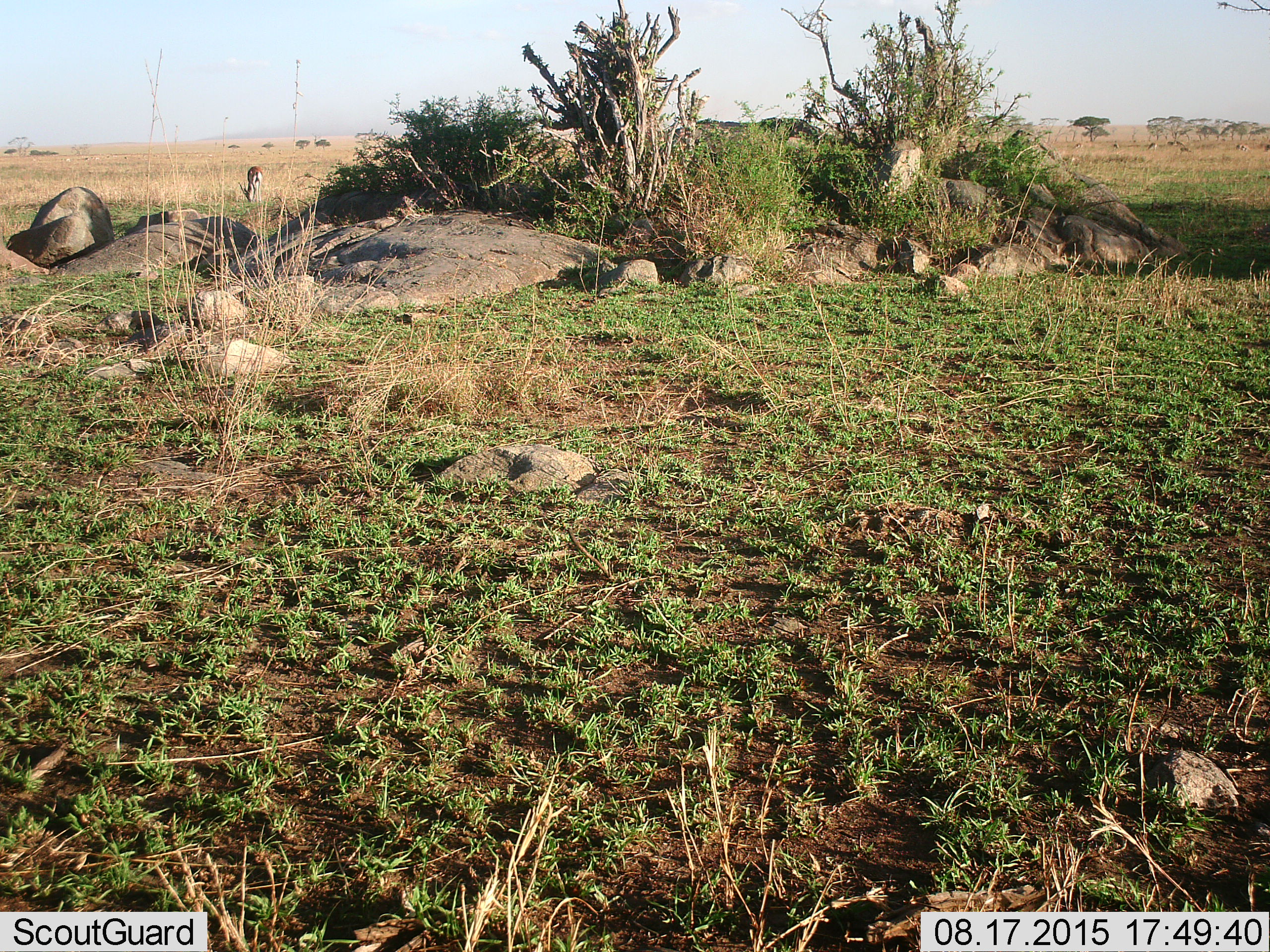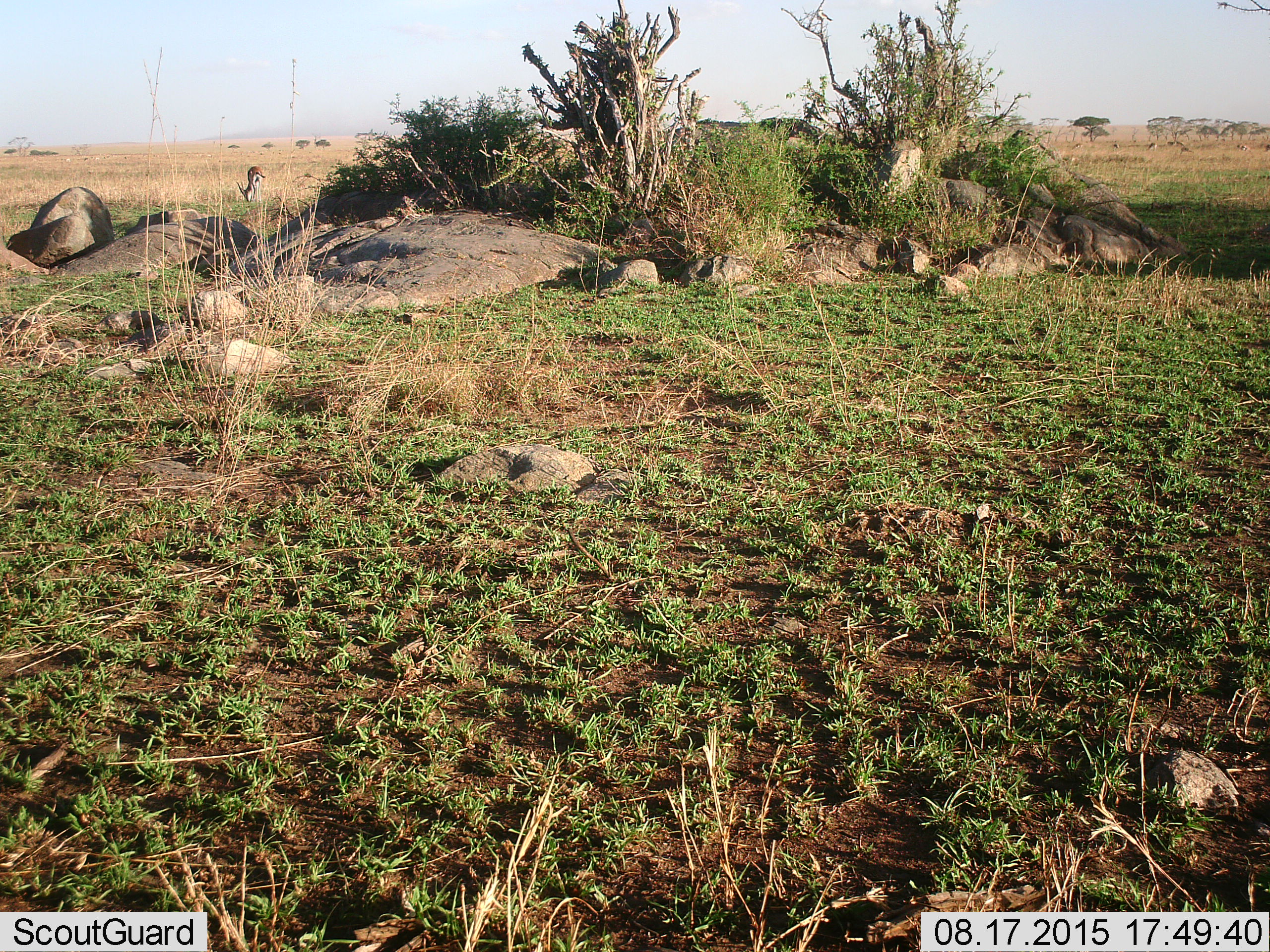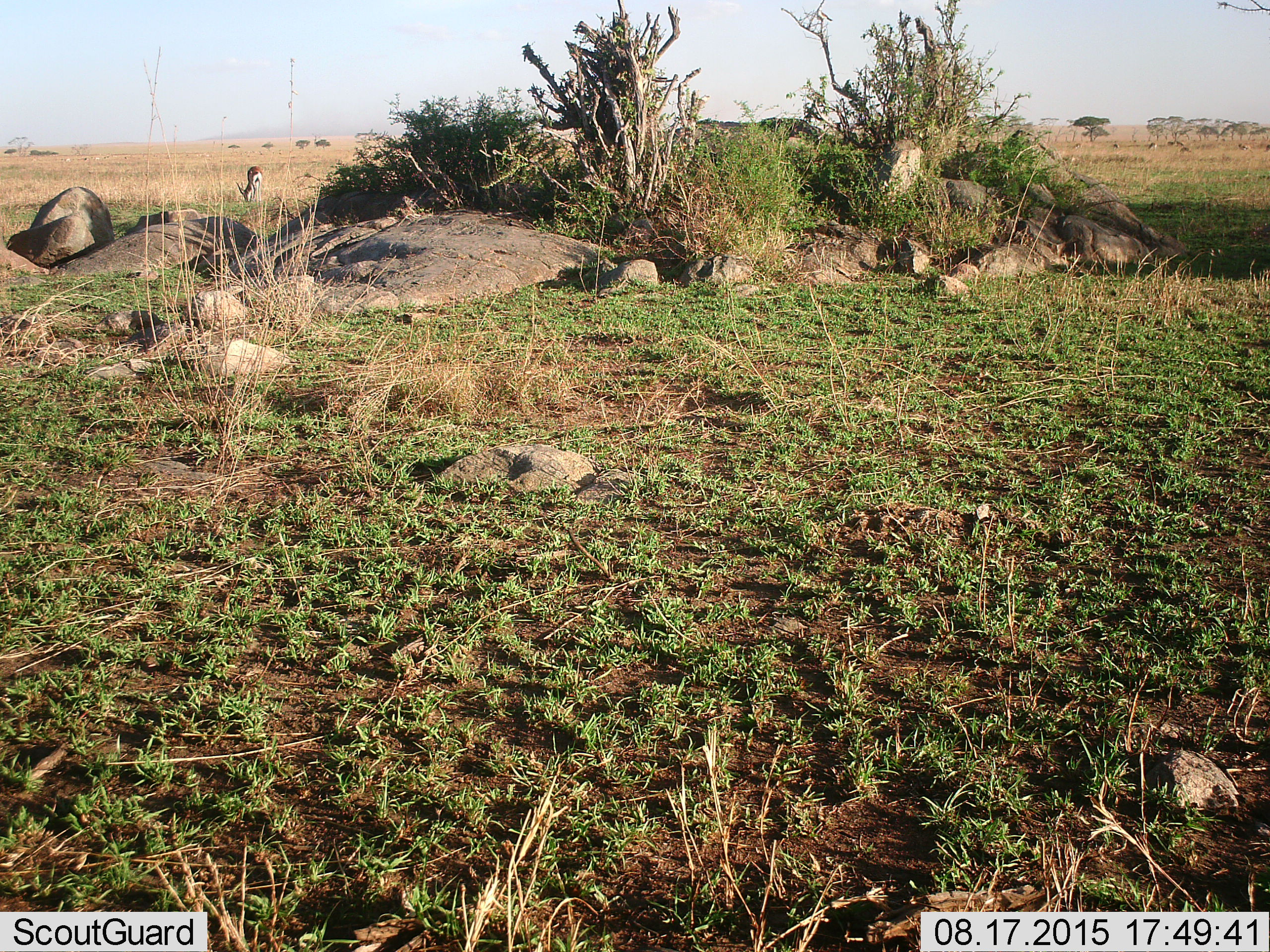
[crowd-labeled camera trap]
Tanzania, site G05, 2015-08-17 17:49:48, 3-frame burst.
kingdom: Animalia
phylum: Chordata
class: Mammalia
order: Artiodactyla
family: Bovidae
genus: Eudorcas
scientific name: Eudorcas thomsonii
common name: thomson's gazelle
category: gazellethomsons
Gazellethomsons (thomson's gazelle) (Eudorcas thomsonii), count 10. Behavior (volunteer vote fractions): standing 46%, resting 0%, moving 15%, interacting 0%. Young present (vote fraction): 0%. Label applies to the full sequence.